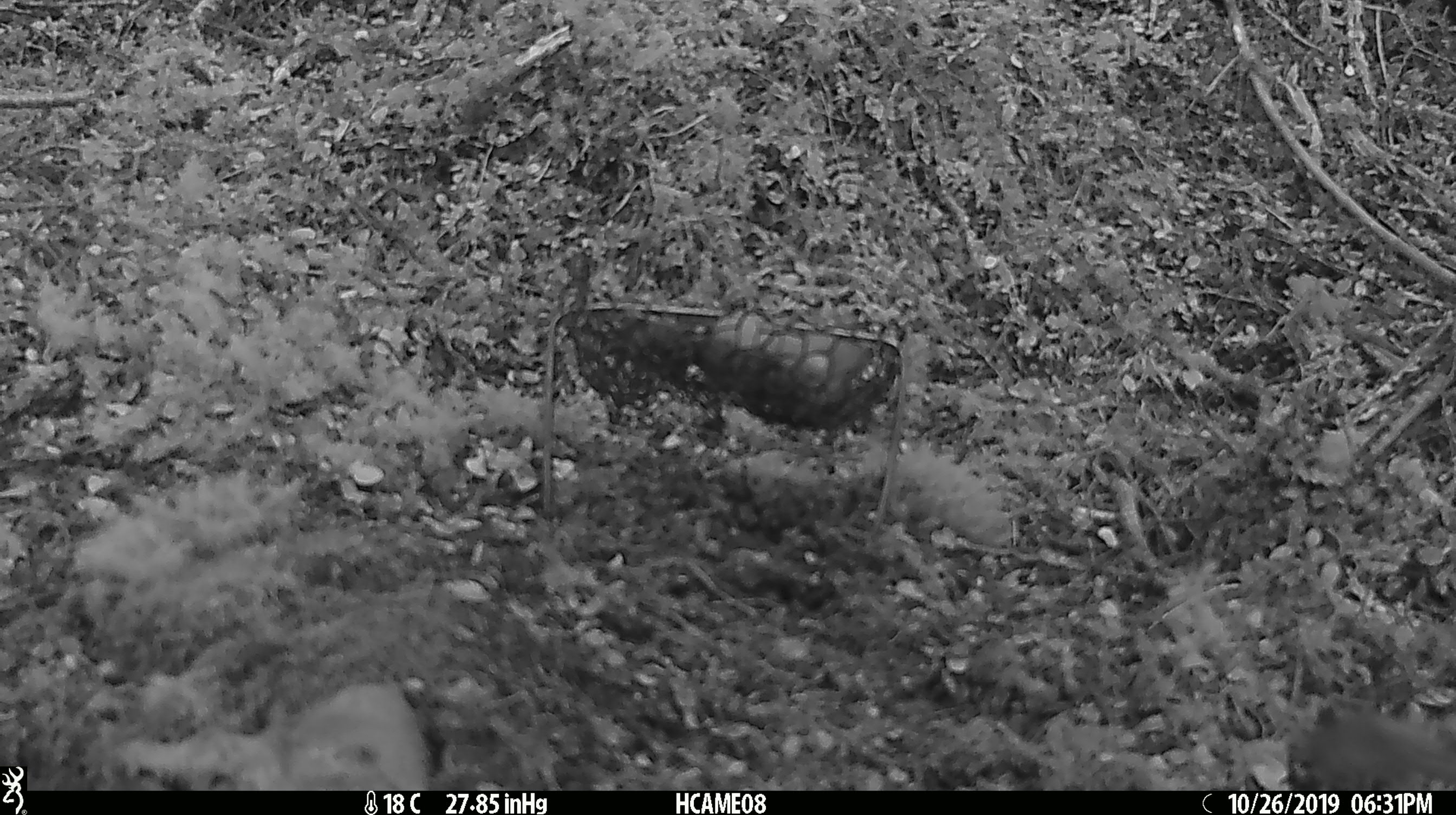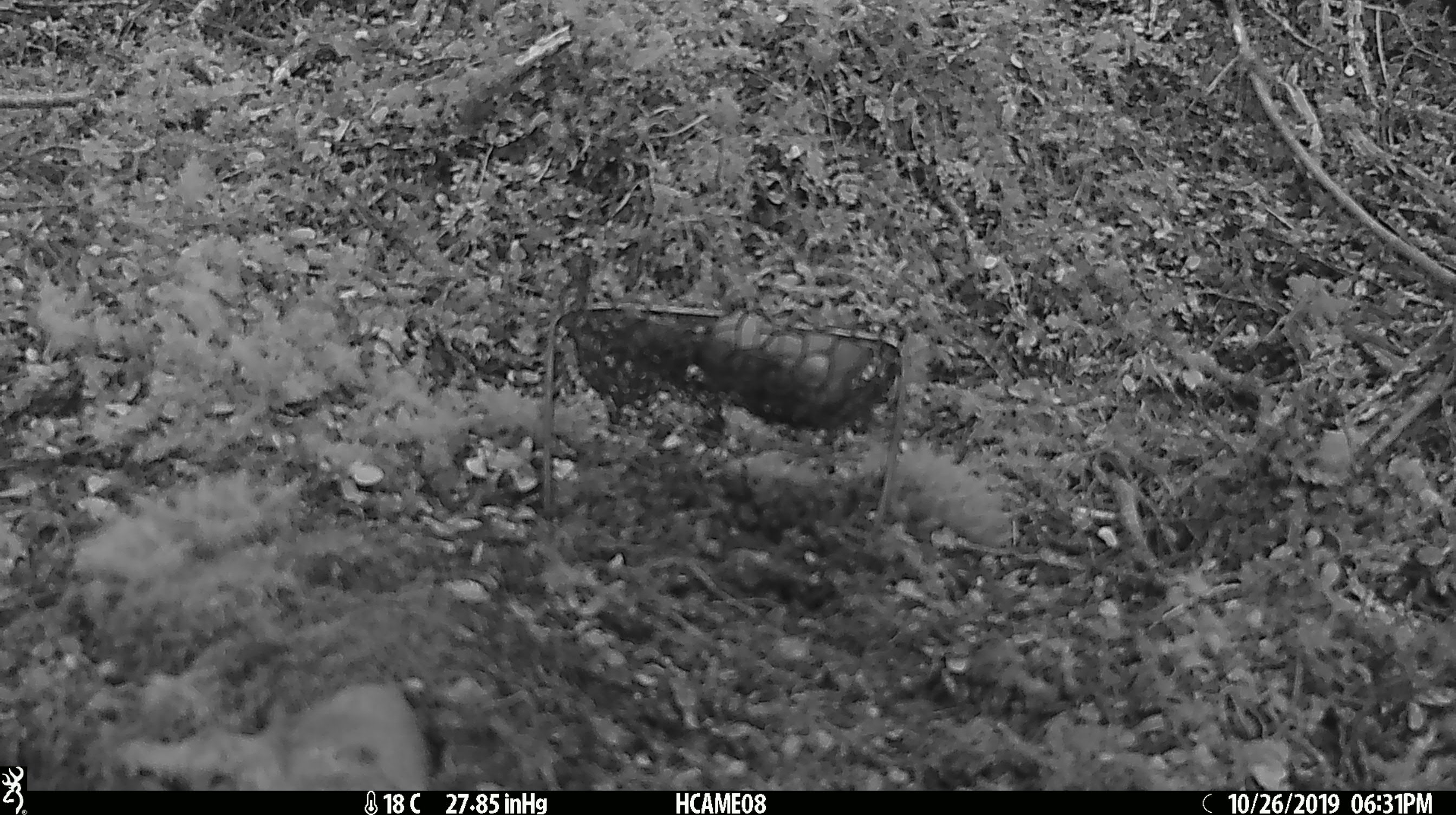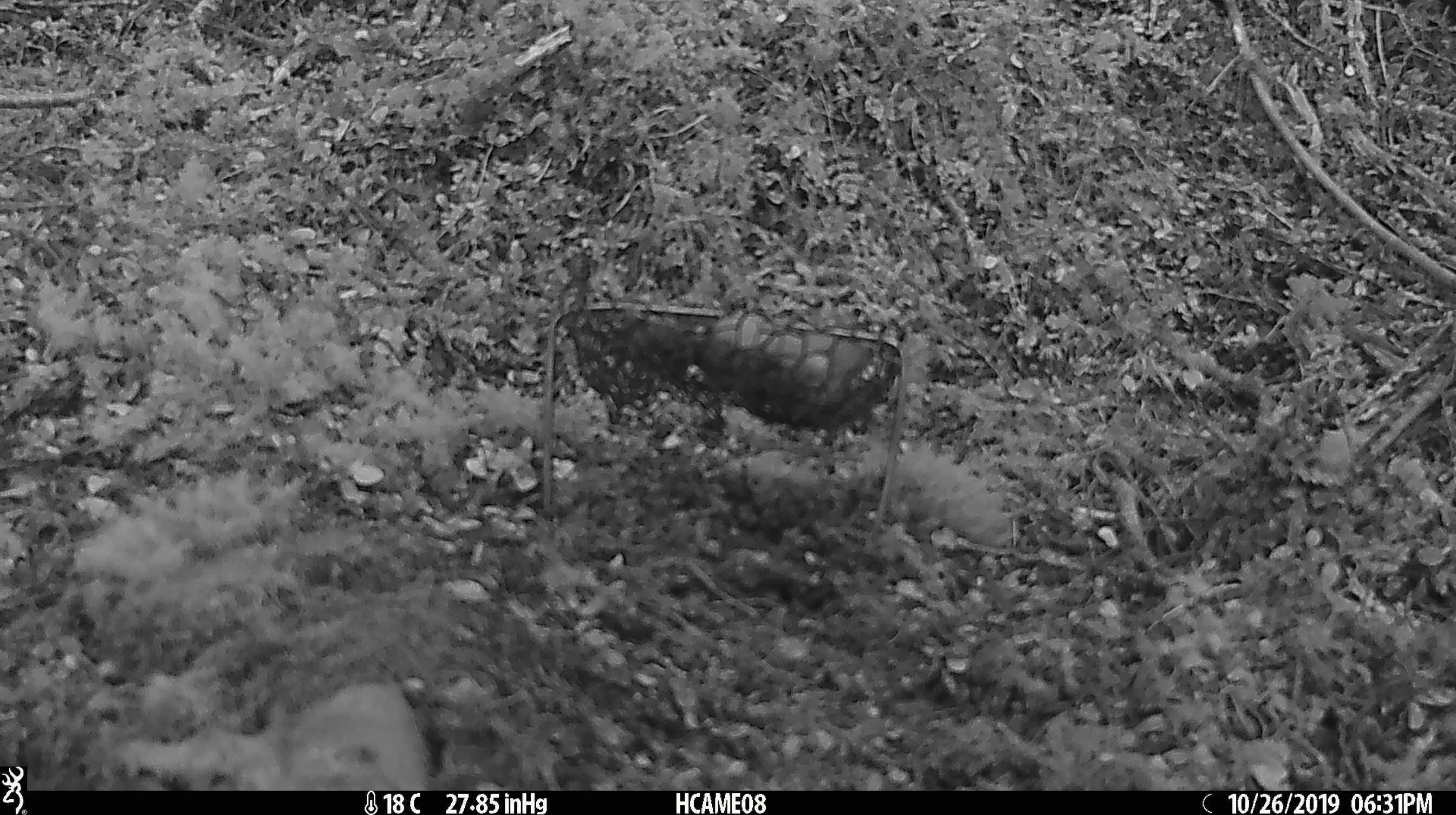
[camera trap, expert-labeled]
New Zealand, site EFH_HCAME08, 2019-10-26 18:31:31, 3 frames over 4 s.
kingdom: Animalia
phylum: Chordata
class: Mammalia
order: Rodentia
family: Muridae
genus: Mus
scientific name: Mus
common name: mouse